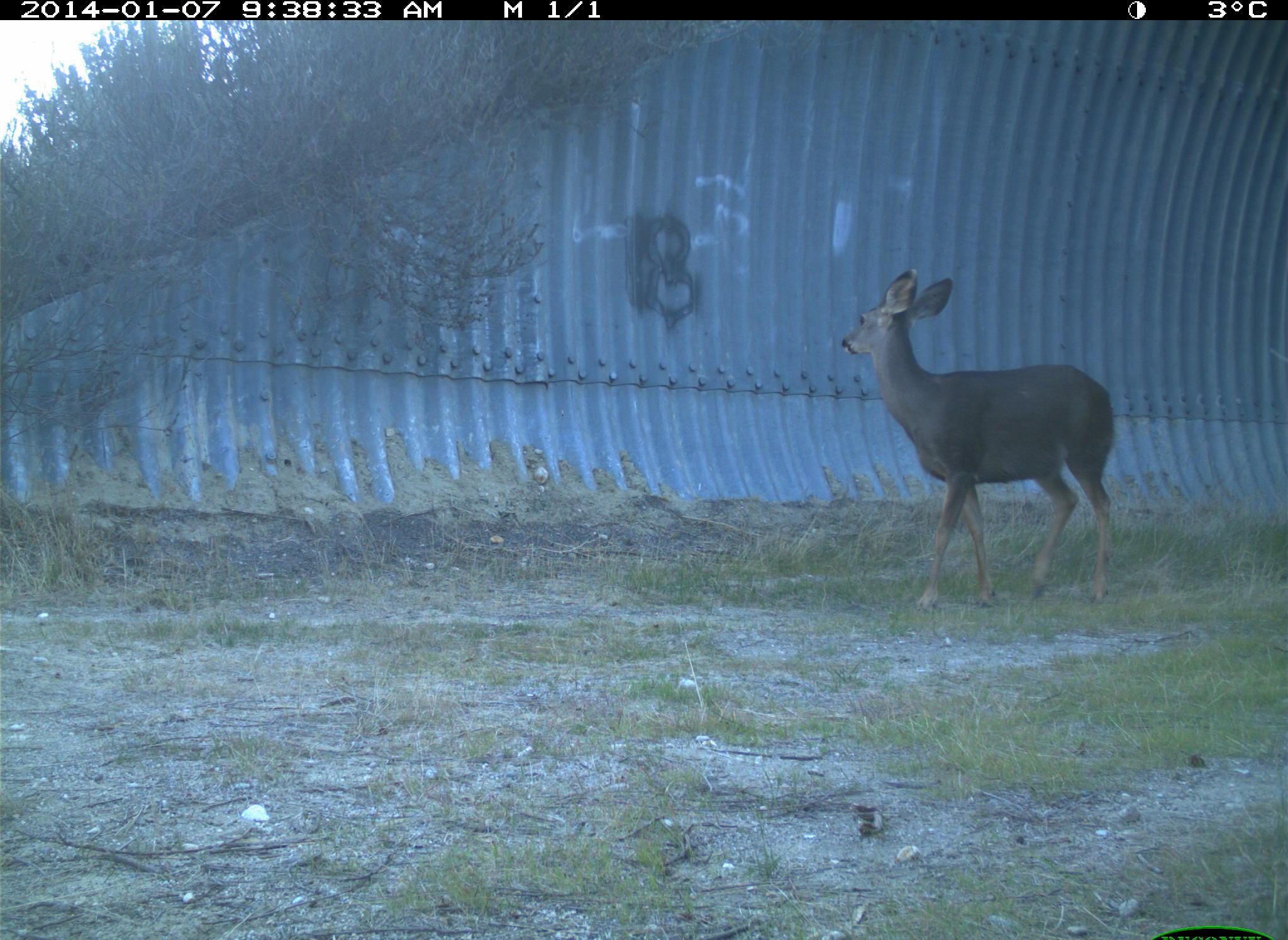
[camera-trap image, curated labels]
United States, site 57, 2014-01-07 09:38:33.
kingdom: Animalia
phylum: Chordata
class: Mammalia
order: Artiodactyla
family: Cervidae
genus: Odocoileus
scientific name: Odocoileus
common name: deer